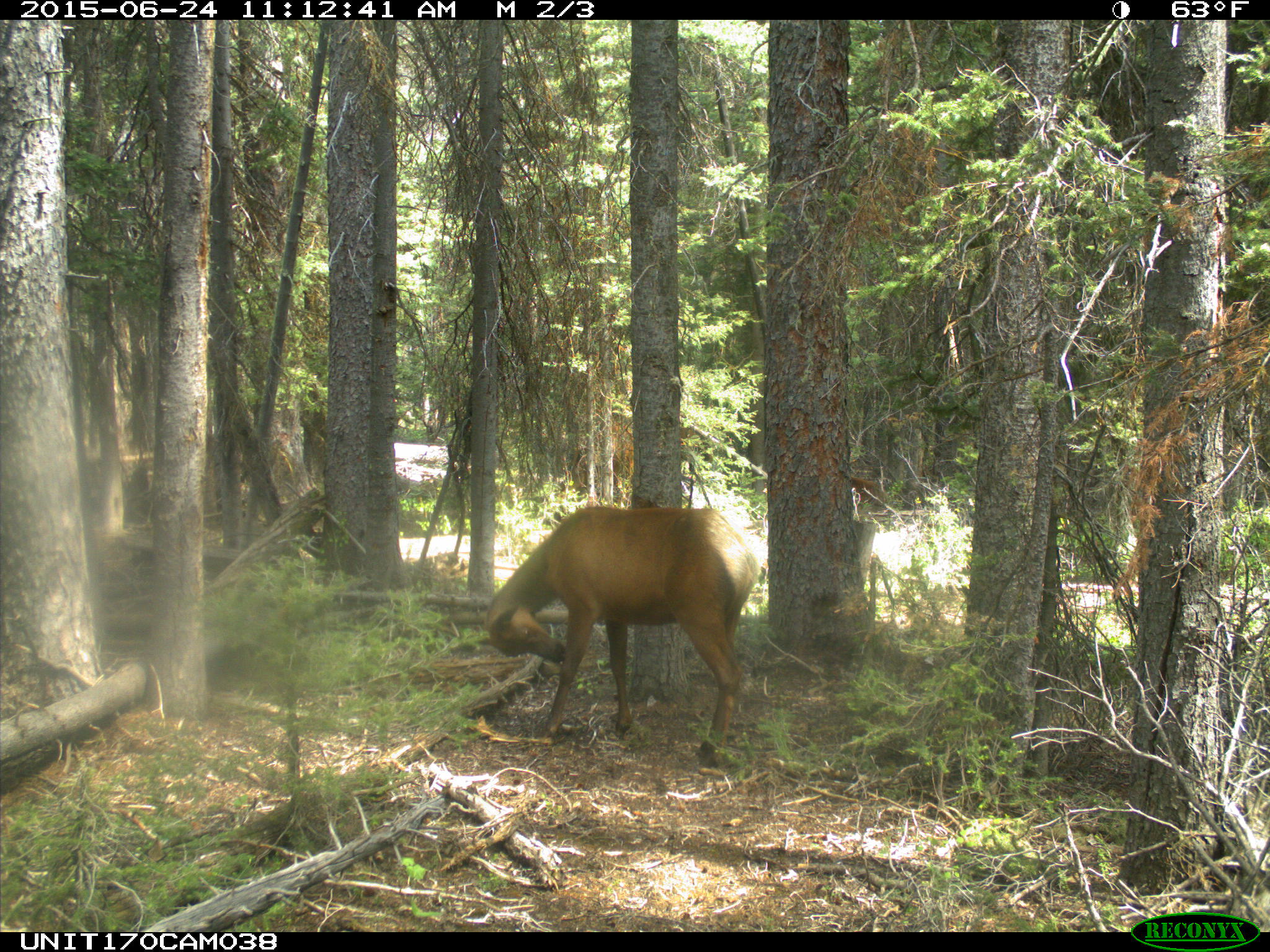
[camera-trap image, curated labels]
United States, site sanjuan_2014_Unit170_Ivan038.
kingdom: Animalia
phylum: Chordata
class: Mammalia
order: Artiodactyla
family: Cervidae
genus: Cervus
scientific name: Cervus elaphus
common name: red deer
Cervus elaphus (red deer).